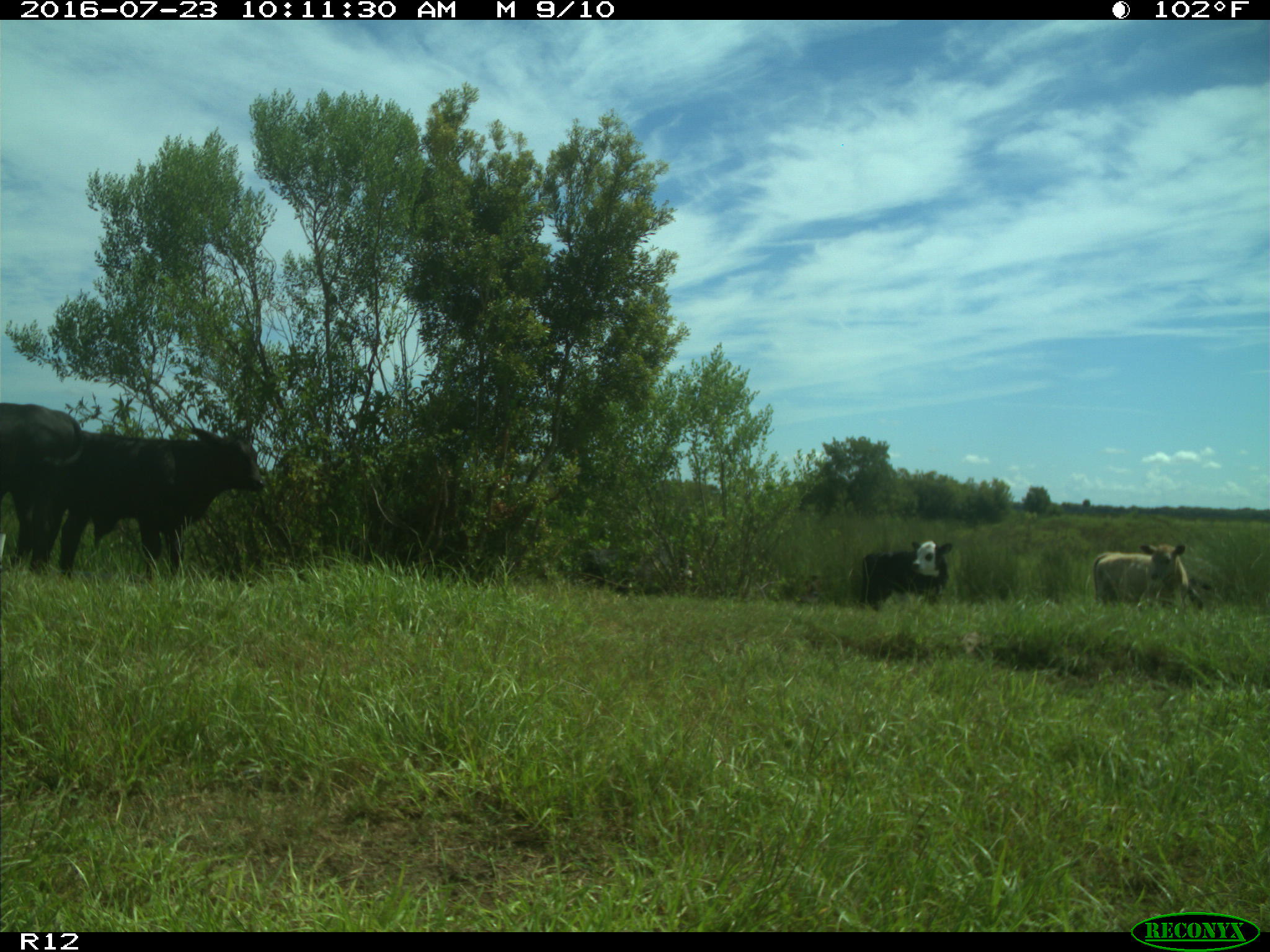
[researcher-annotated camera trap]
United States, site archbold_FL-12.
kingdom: Animalia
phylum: Chordata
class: Mammalia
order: Artiodactyla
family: Bovidae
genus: Bos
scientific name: Bos taurus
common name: domestic cow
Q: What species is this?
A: Bos taurus (domestic cow).